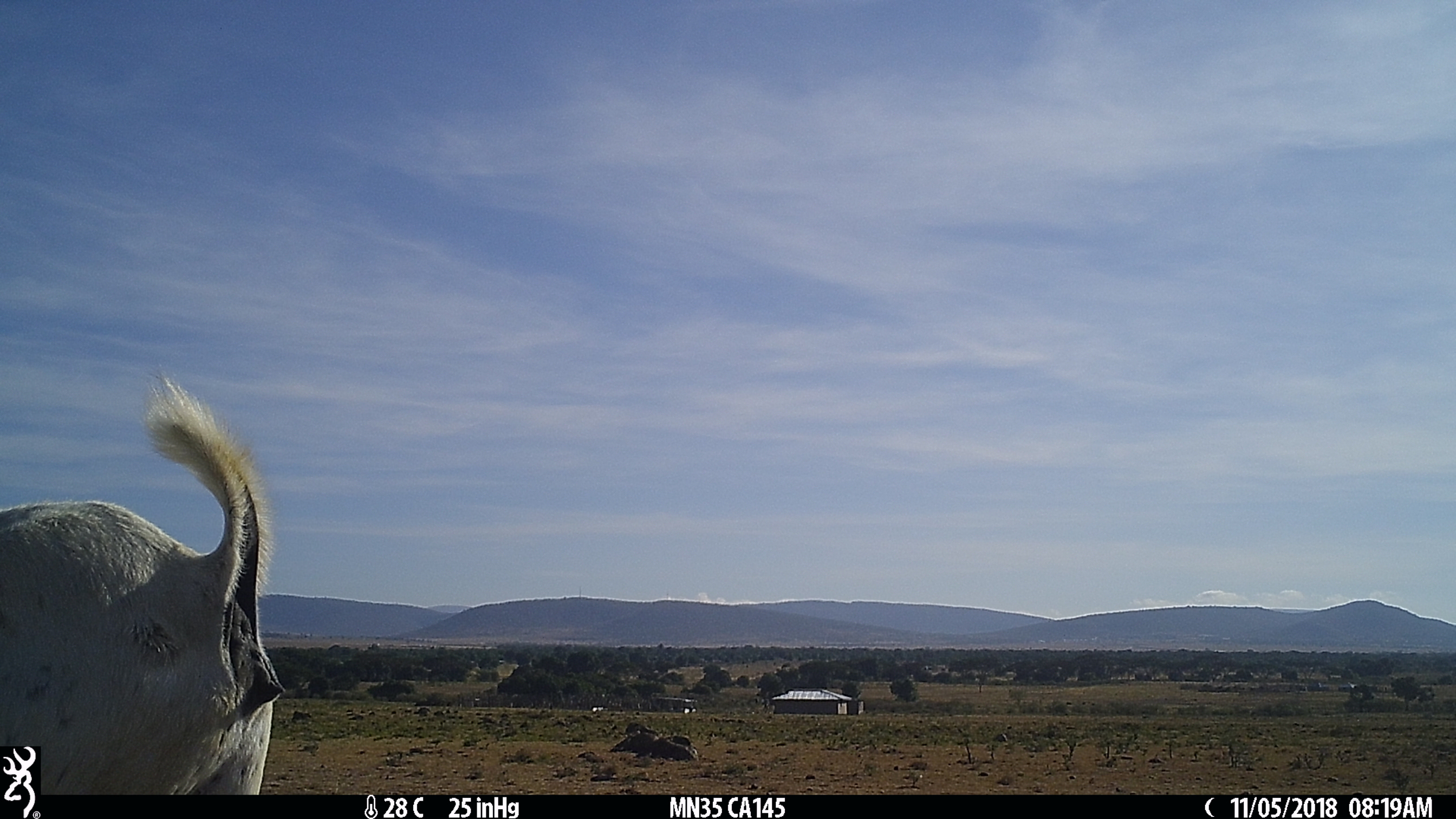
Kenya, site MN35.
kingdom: Animalia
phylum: Chordata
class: Mammalia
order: Artiodactyla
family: Bovidae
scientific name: Bovidae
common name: sheep or goat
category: shoat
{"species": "shoat (sheep or goat) (Bovidae)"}